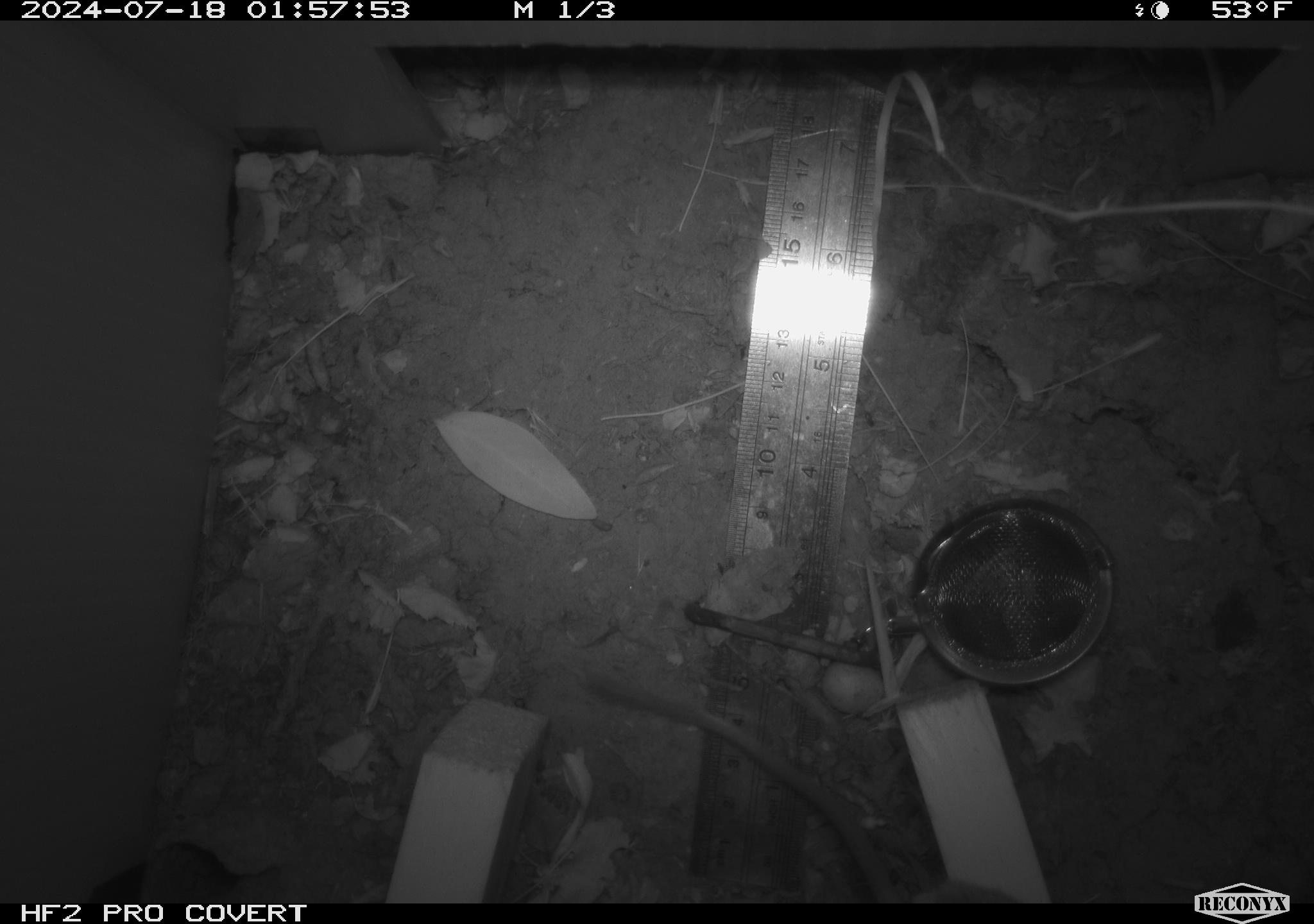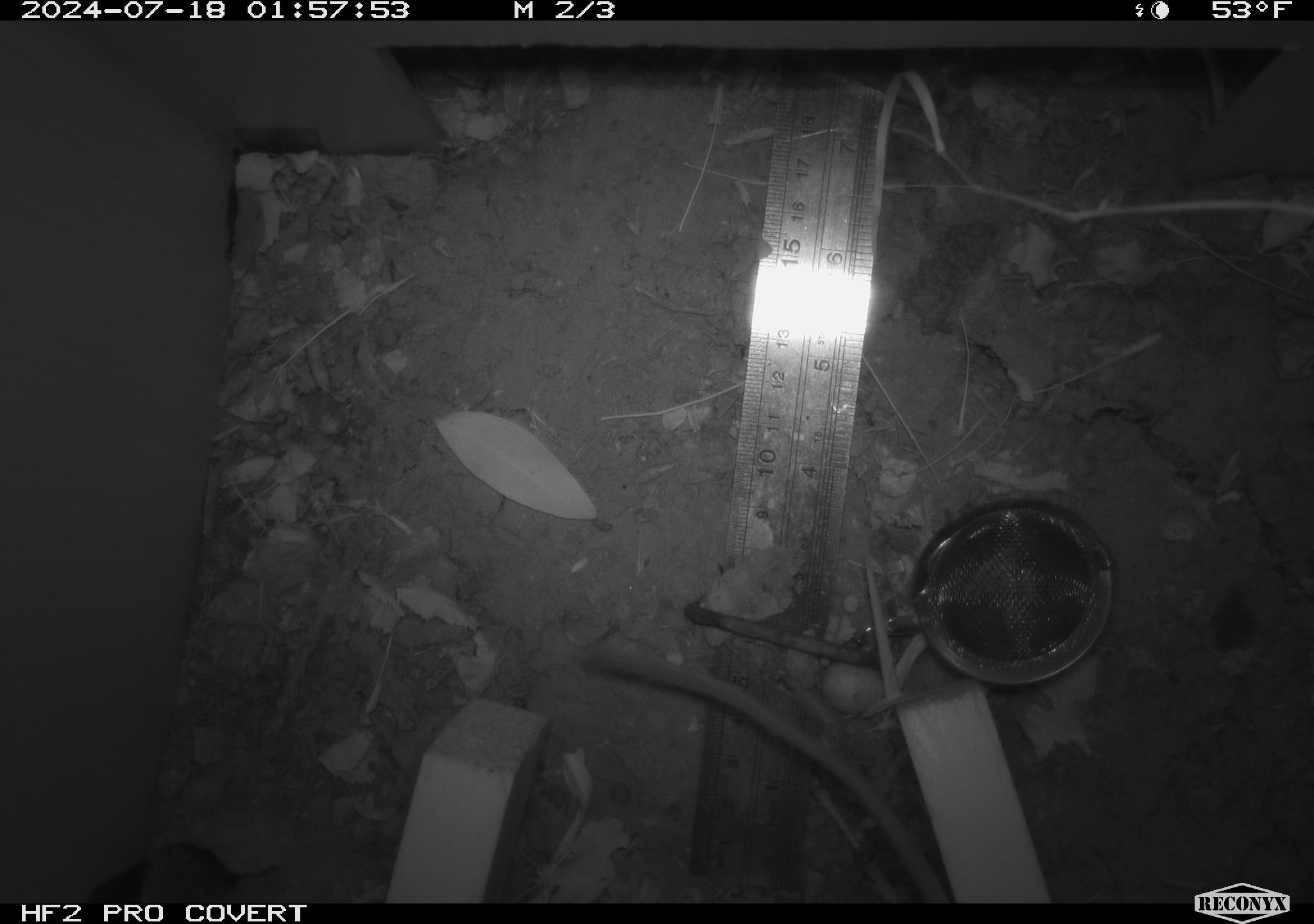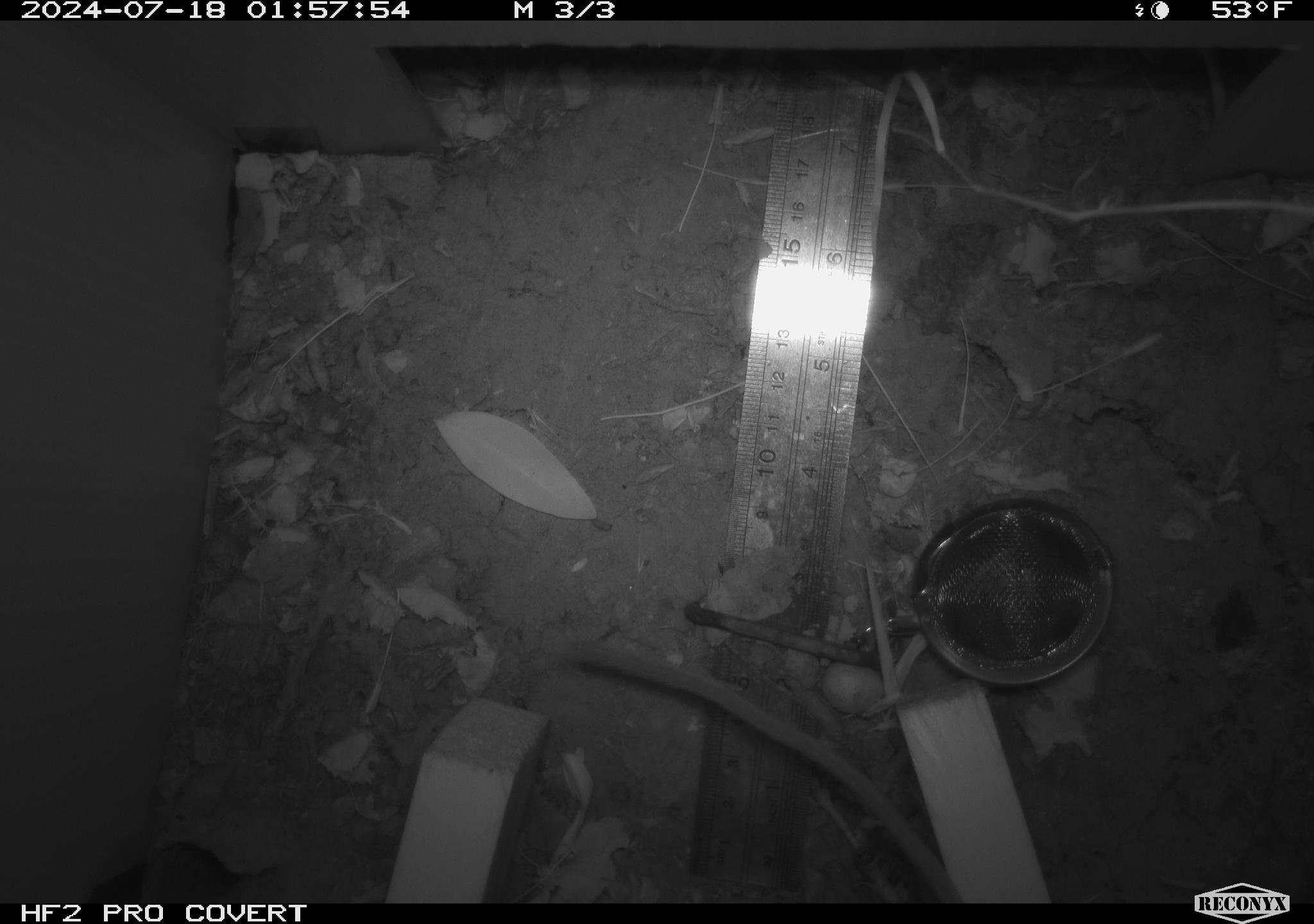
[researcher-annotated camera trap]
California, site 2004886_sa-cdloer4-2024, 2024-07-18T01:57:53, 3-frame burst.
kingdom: Animalia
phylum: Chordata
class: Mammalia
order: Rodentia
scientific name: Rodentia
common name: rodent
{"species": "rodent (Rodentia)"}